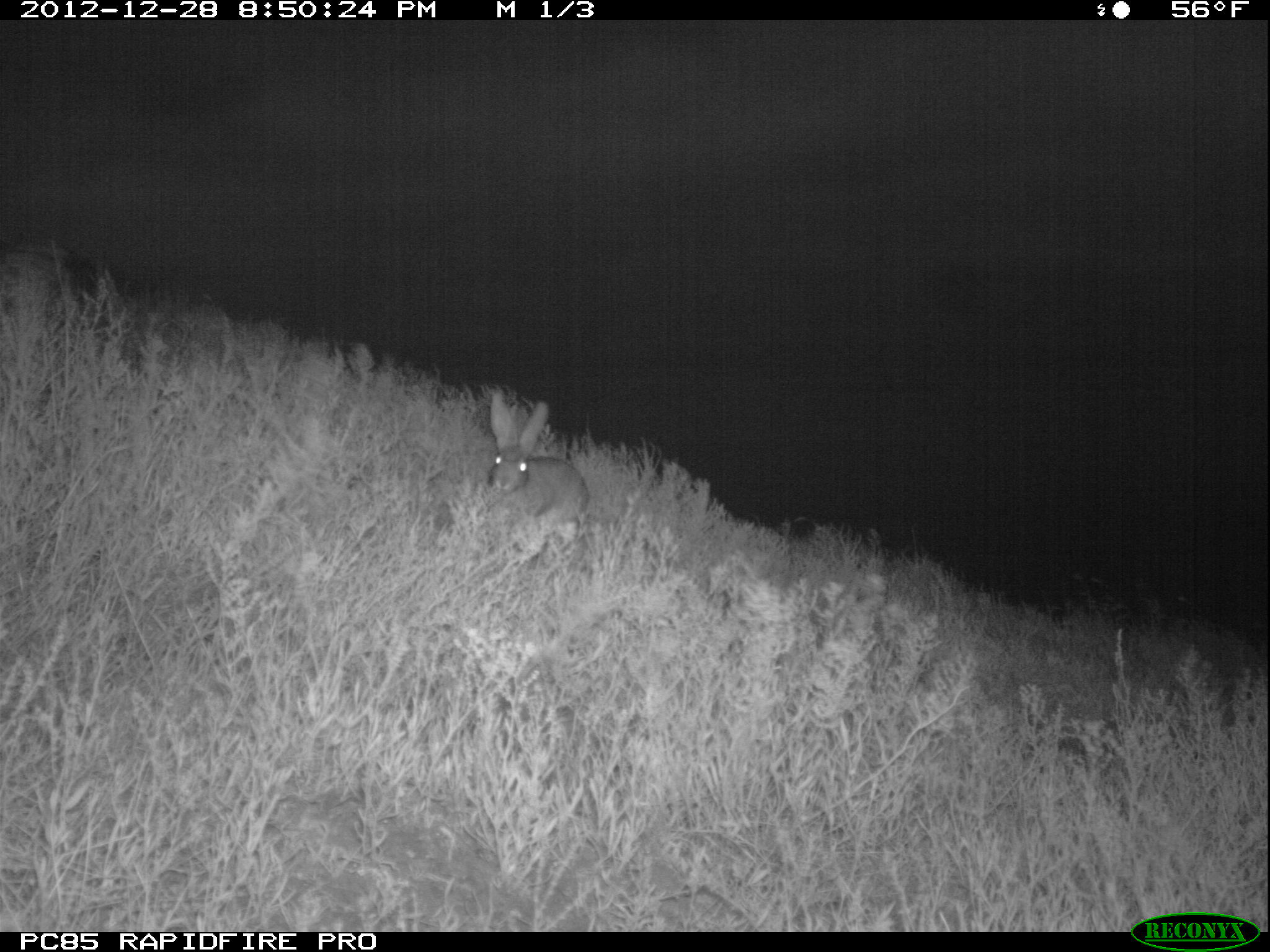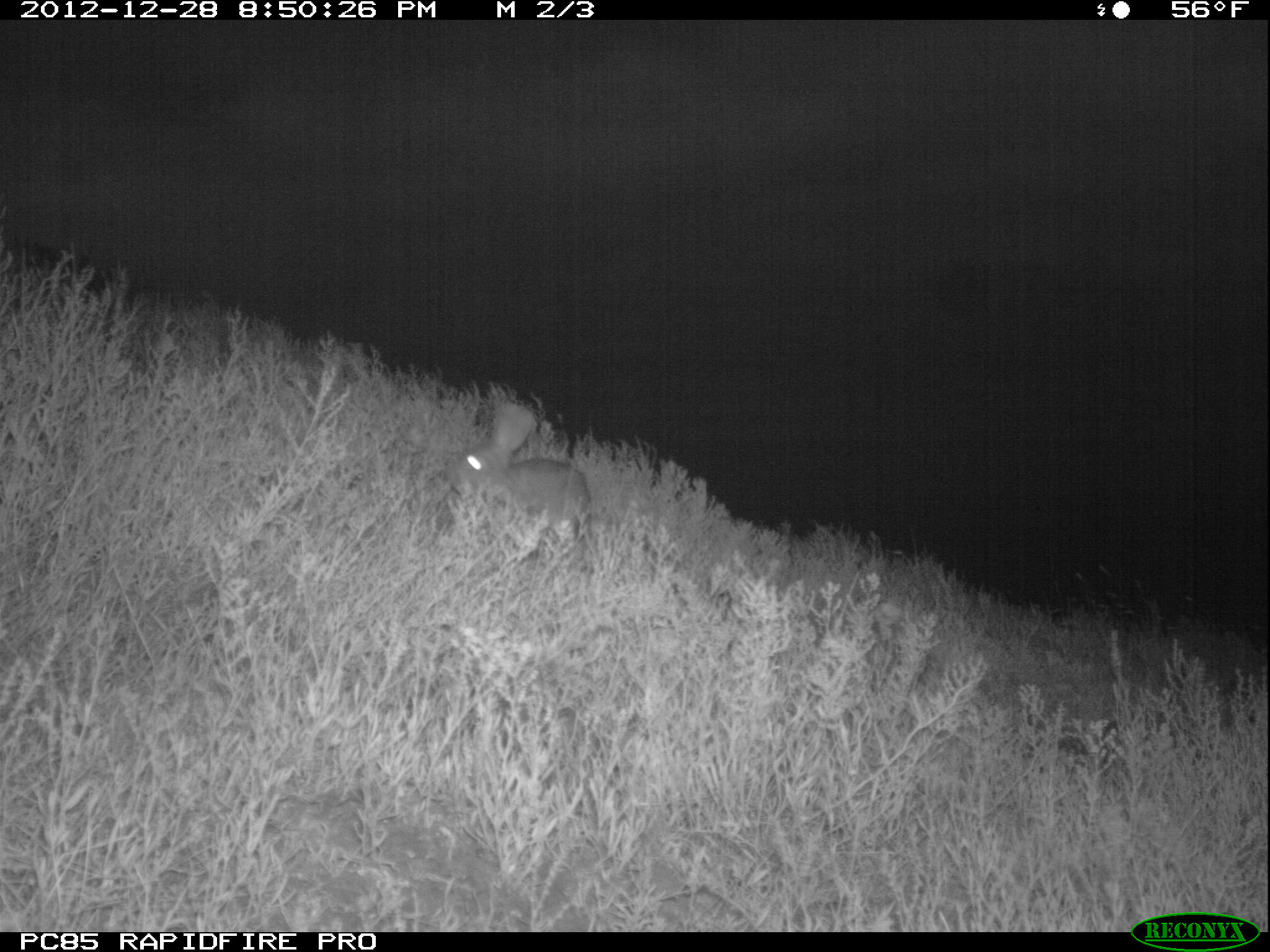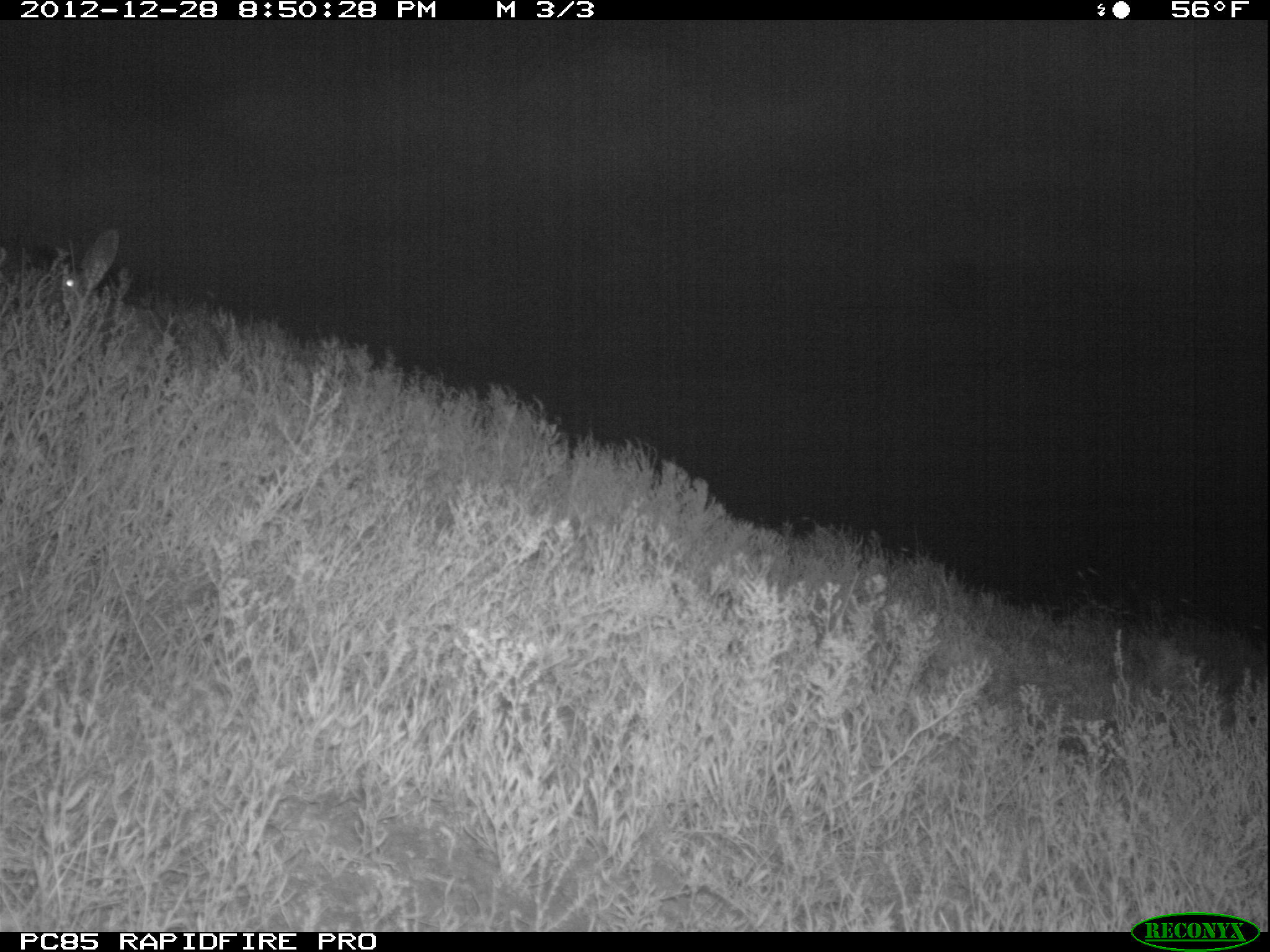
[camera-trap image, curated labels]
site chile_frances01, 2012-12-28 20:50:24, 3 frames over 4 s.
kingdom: Animalia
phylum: Chordata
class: Mammalia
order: Lagomorpha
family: Leporidae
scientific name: Leporidae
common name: rabbits and hares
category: rabbit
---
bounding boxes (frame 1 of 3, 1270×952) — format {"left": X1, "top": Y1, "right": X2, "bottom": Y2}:
rabbit: {"left": 479, "top": 392, "right": 589, "bottom": 532}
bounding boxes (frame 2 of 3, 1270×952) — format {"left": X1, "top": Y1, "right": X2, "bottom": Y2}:
rabbit: {"left": 443, "top": 400, "right": 592, "bottom": 555}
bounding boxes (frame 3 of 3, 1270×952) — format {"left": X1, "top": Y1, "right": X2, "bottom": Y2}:
rabbit: {"left": 46, "top": 227, "right": 172, "bottom": 348}